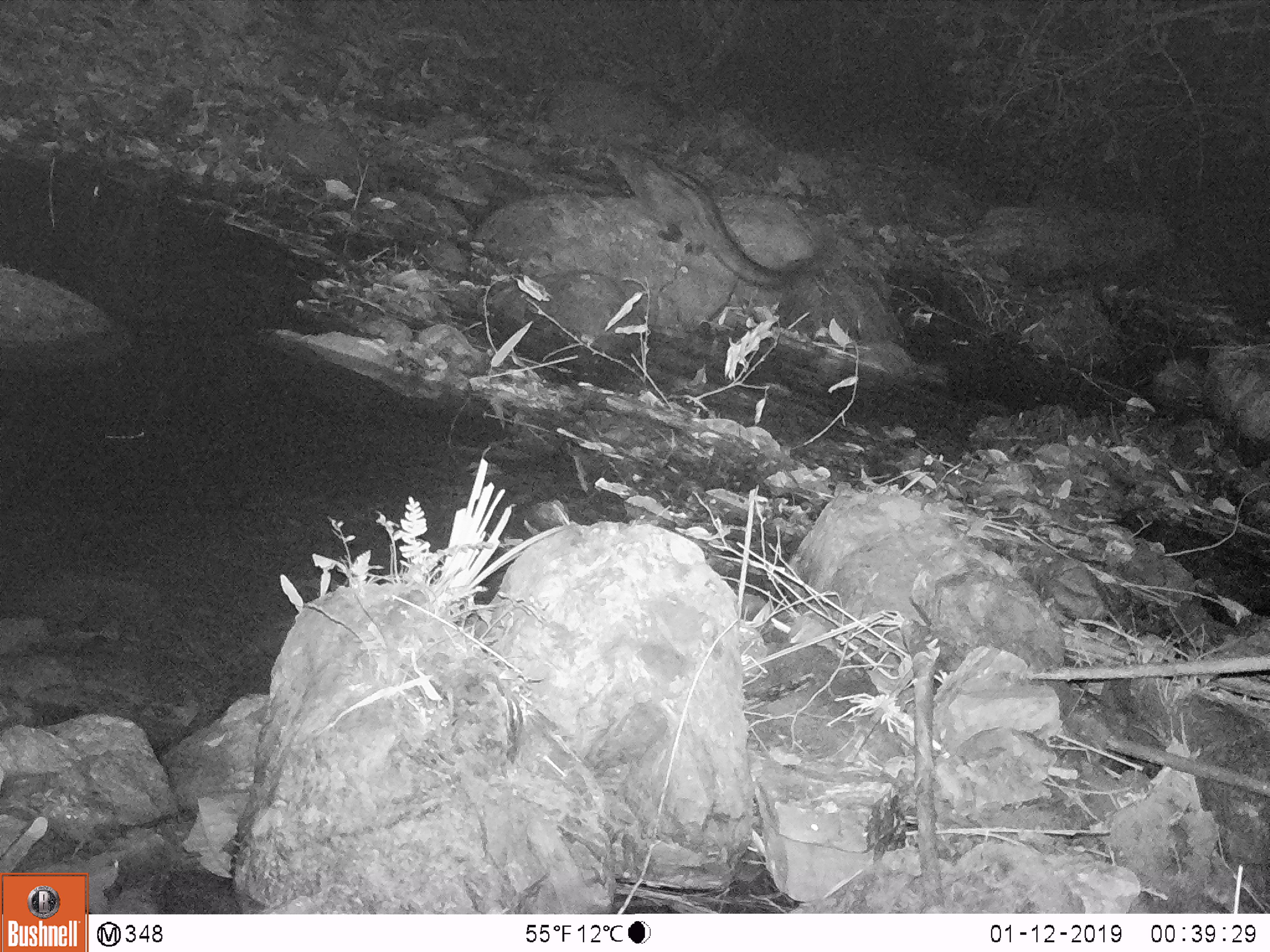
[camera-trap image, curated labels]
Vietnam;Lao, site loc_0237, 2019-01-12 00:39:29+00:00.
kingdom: Animalia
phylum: Chordata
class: Mammalia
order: Carnivora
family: Viverridae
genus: Paradoxurus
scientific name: Paradoxurus hermaphroditus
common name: common palm civet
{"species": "common palm civet (Paradoxurus hermaphroditus)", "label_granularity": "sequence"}